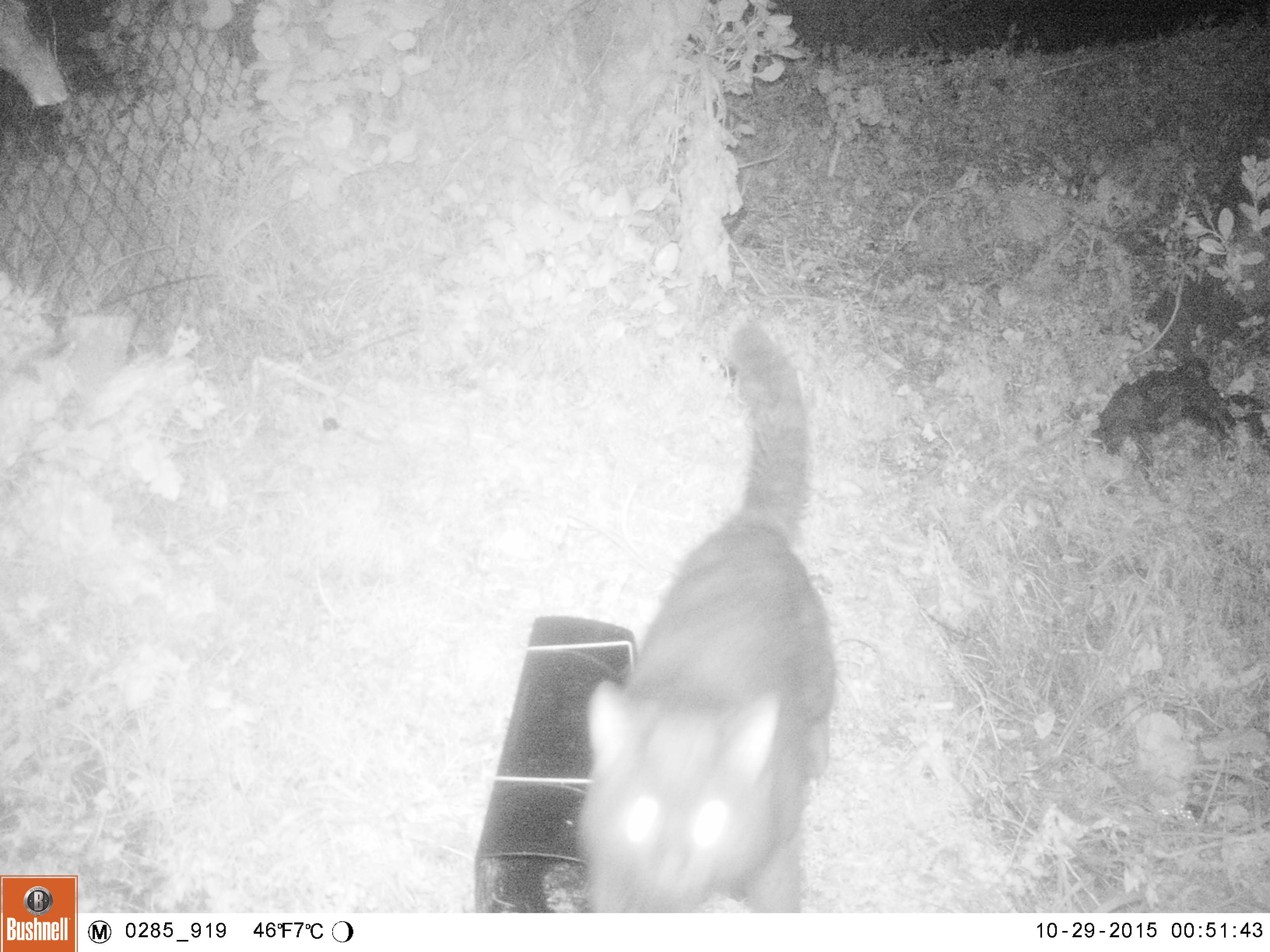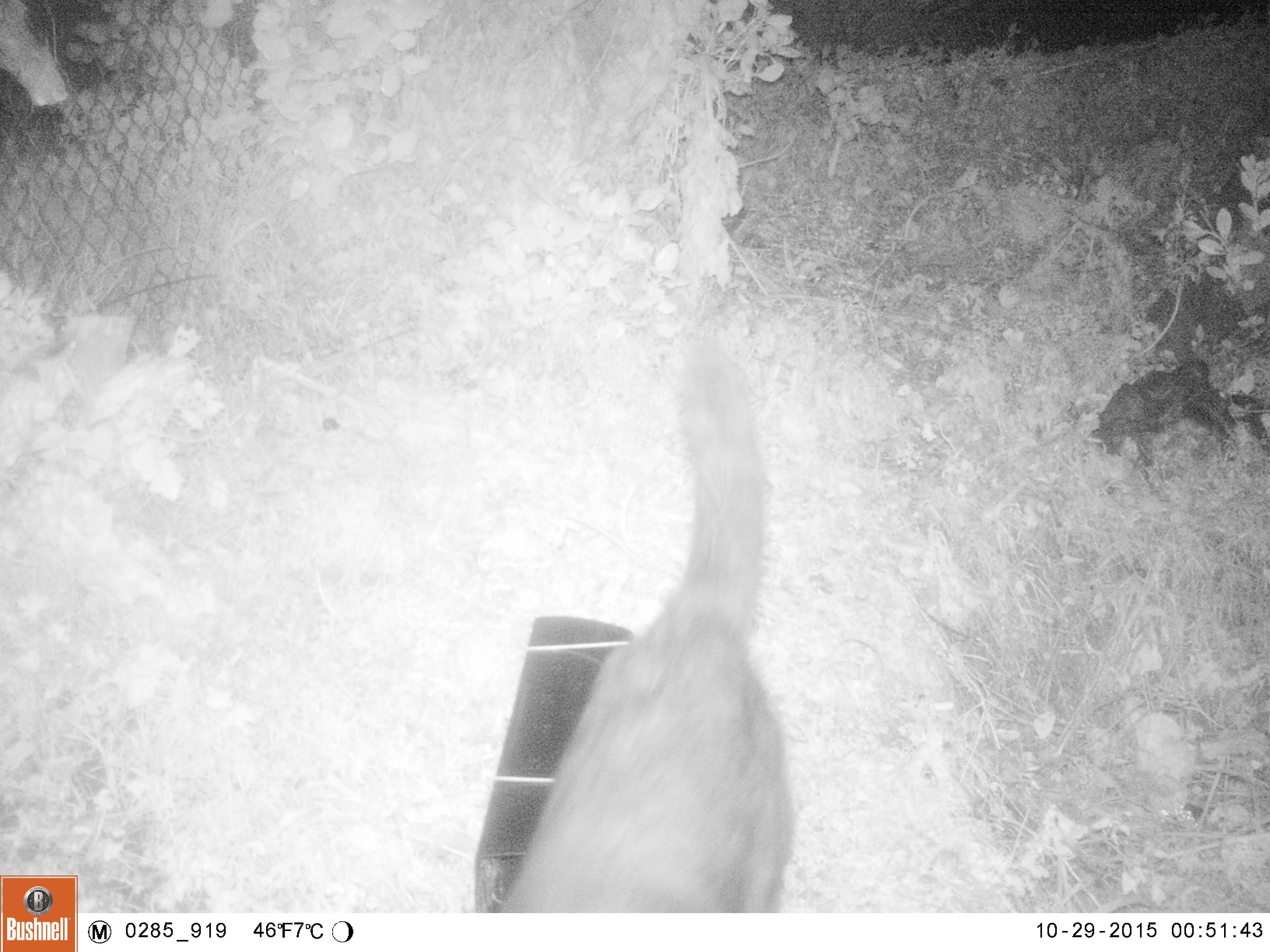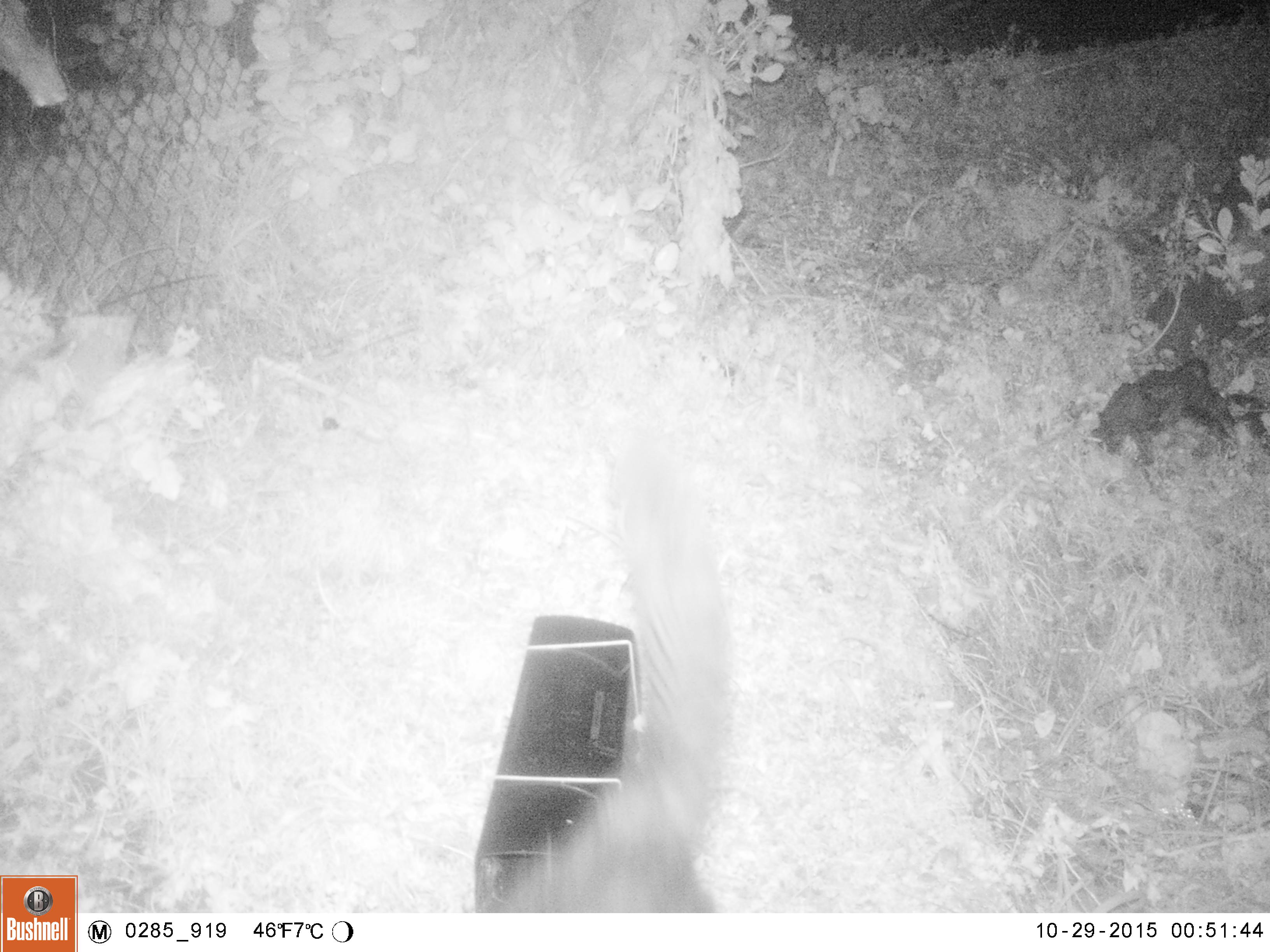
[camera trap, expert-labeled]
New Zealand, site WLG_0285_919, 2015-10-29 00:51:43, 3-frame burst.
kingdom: Animalia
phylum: Chordata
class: Mammalia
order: Carnivora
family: Felidae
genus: Felis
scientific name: Felis catus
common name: domestic cat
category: cat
Cat (domestic cat) (Felis catus).